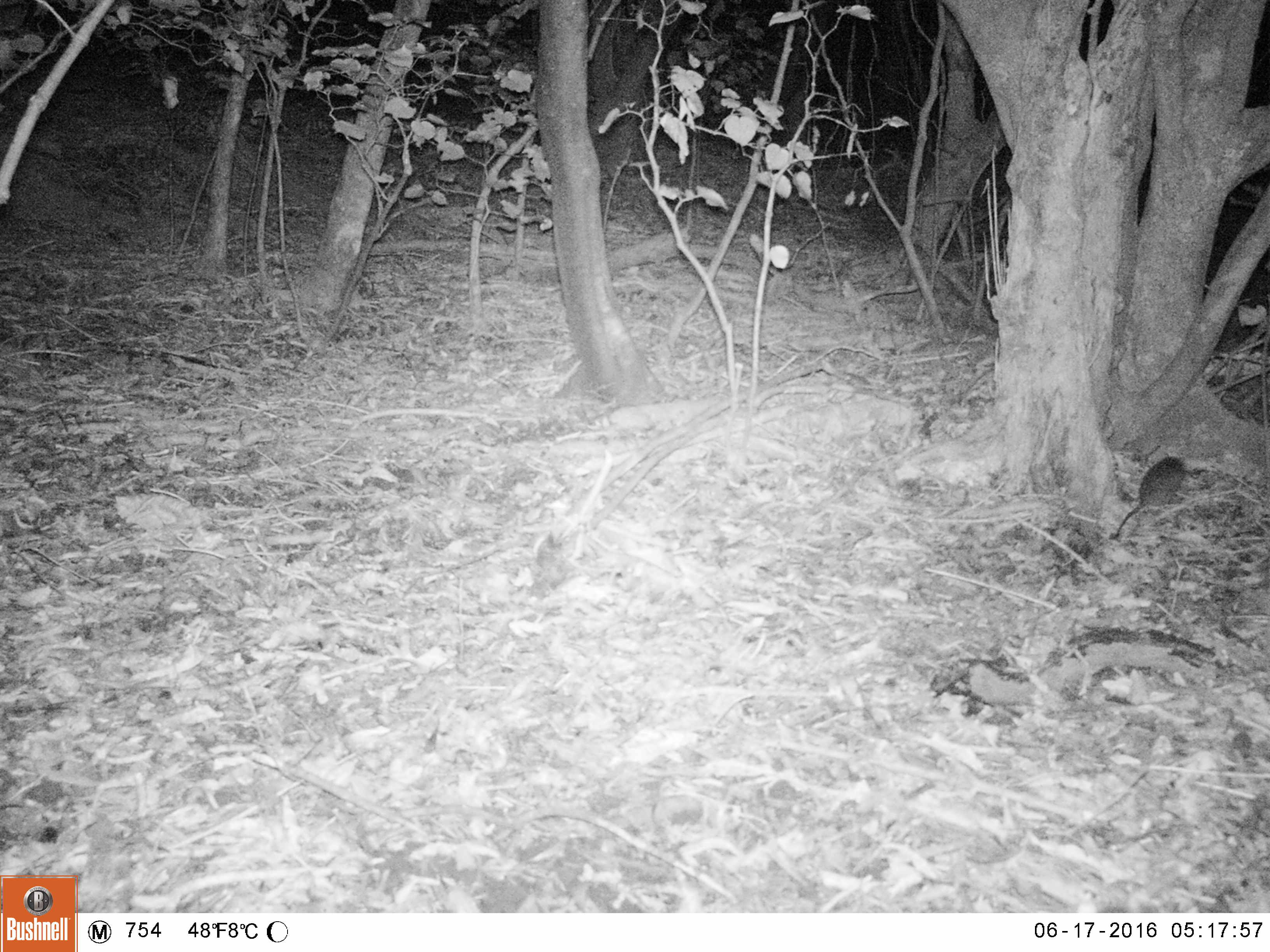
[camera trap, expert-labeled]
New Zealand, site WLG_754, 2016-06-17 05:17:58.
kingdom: Animalia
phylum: Chordata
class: Mammalia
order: Rodentia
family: Muridae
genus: Rattus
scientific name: Rattus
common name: rat